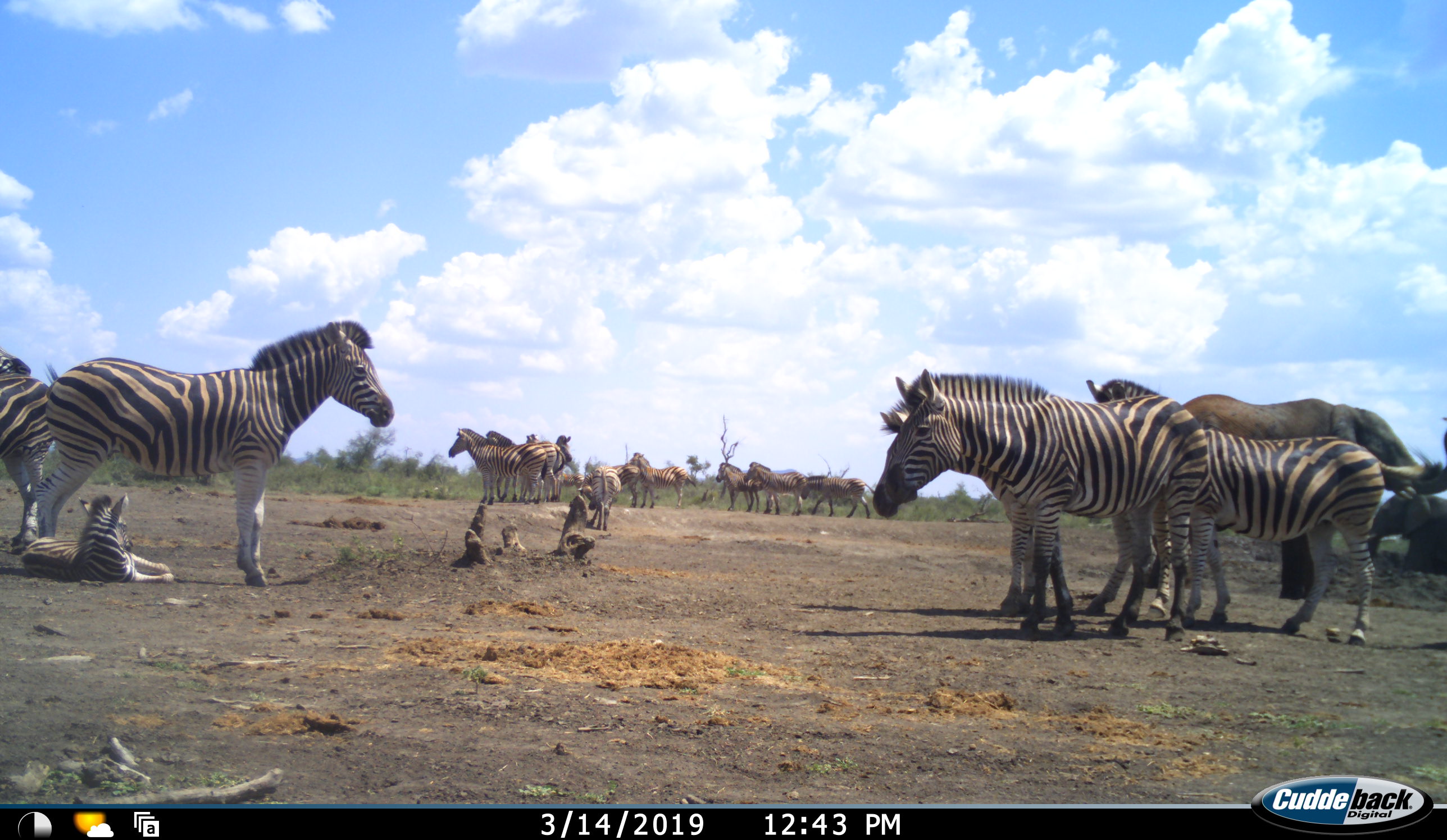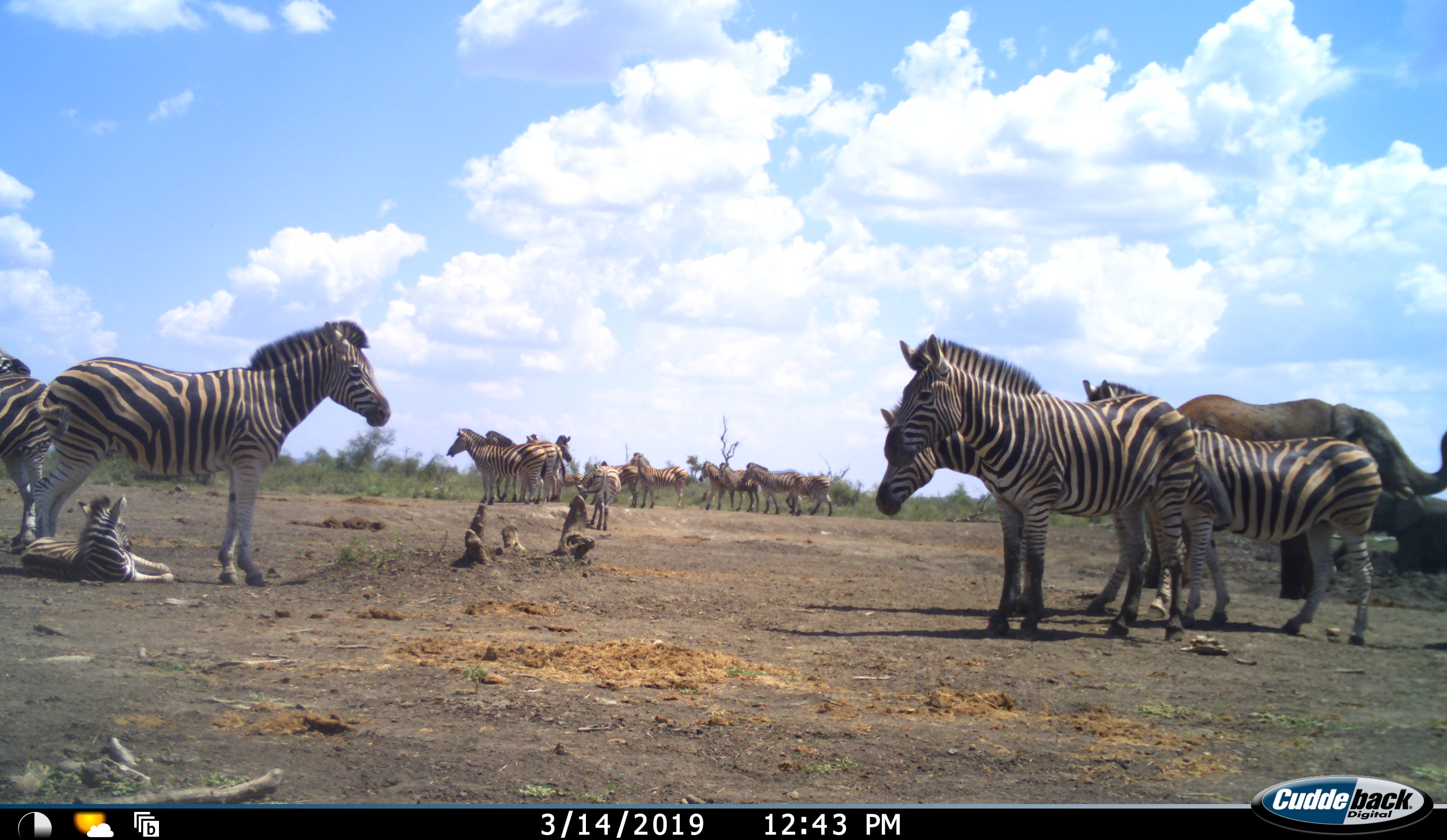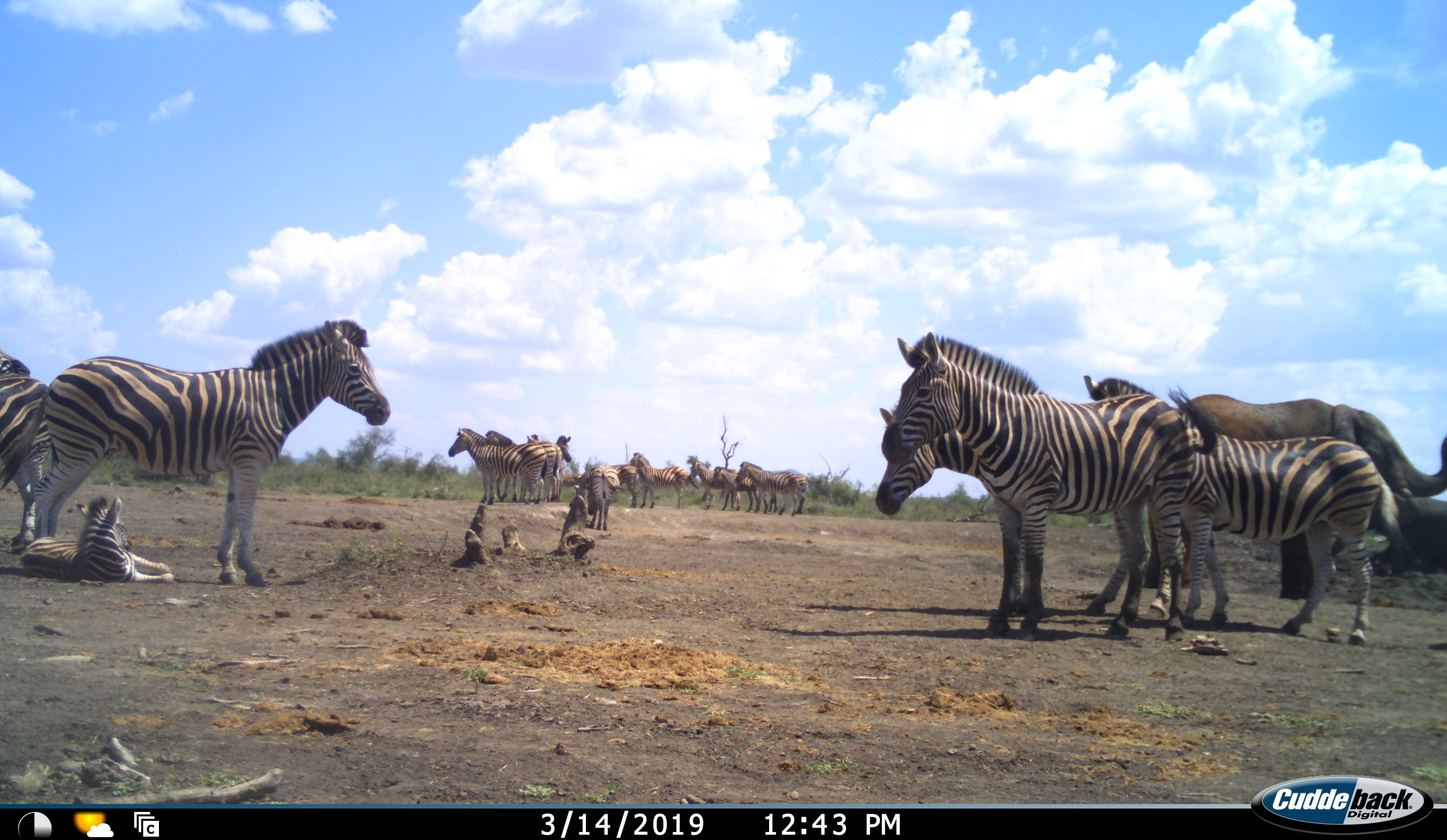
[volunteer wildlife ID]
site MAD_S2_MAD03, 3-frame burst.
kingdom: Animalia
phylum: Chordata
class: Mammalia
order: Perissodactyla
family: Equidae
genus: Equus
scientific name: Equus quagga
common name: plains zebra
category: zebraplains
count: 11-50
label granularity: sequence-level